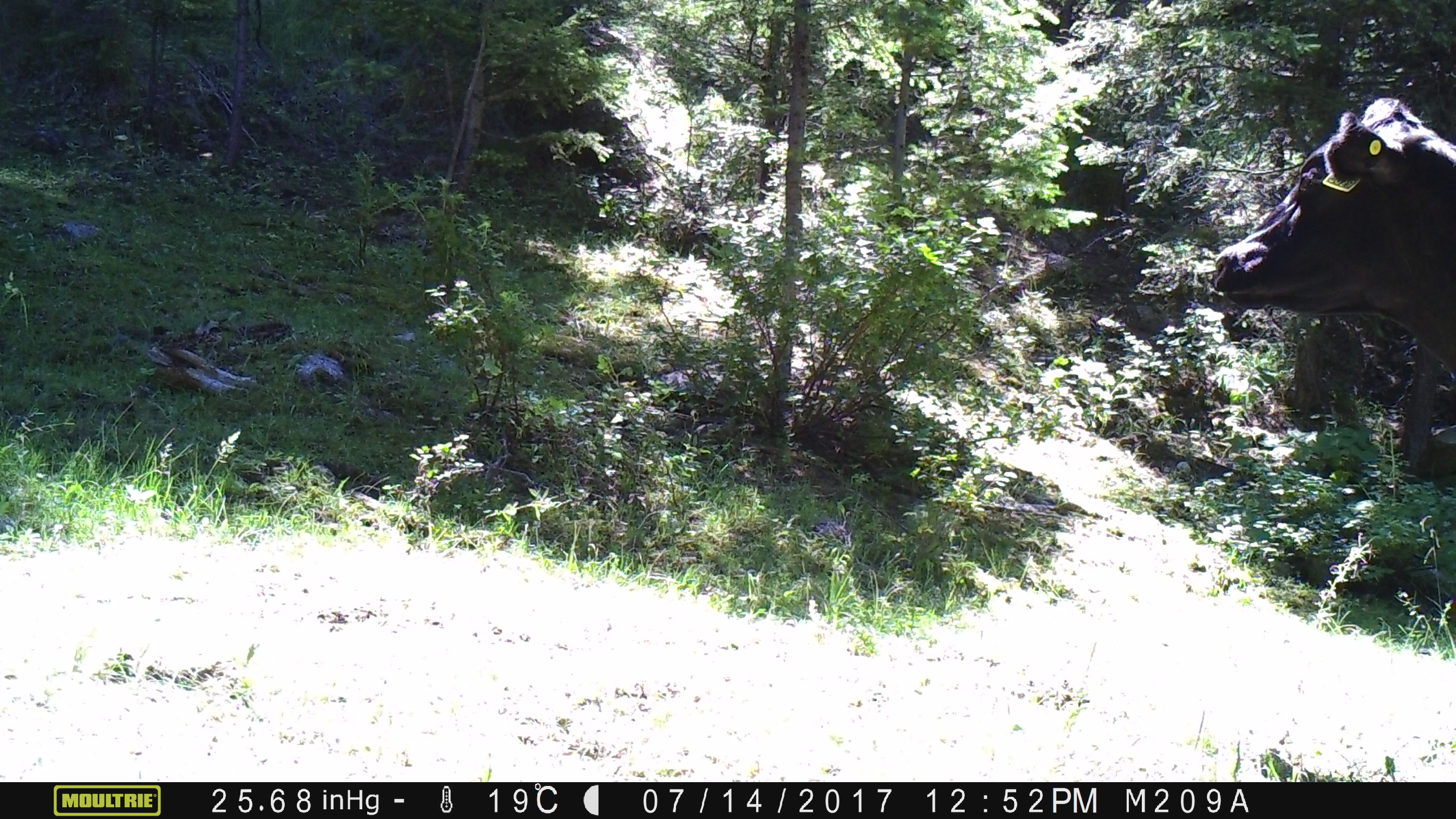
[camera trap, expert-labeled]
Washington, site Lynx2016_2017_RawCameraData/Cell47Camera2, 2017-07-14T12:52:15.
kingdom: Animalia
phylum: Chordata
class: Mammalia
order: Artiodactyla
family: Bovidae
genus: Bos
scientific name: Bos taurus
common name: domestic cattle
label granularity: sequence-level